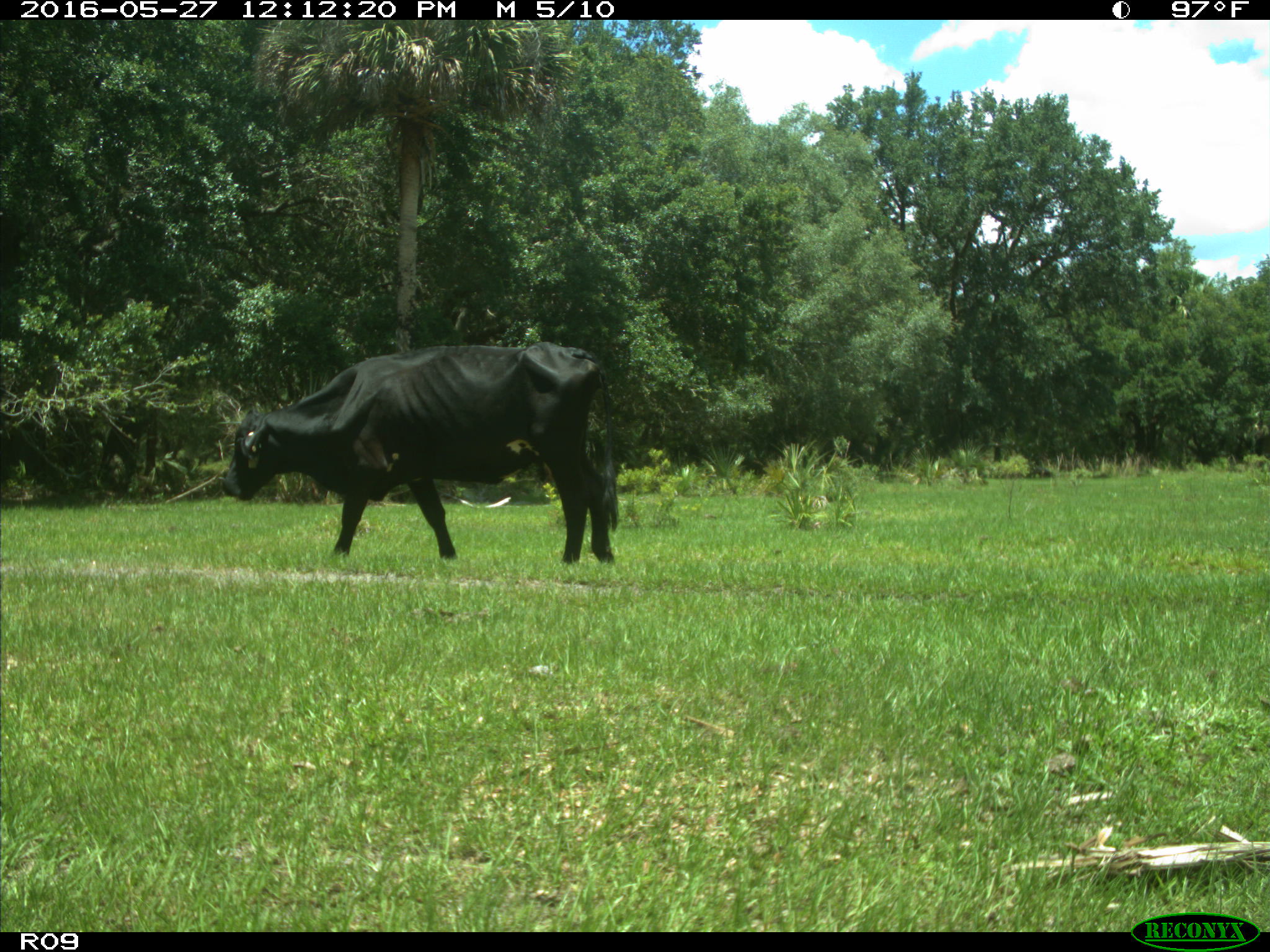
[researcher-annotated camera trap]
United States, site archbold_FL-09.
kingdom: Animalia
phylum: Chordata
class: Mammalia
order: Artiodactyla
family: Bovidae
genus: Bos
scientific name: Bos taurus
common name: domestic cow